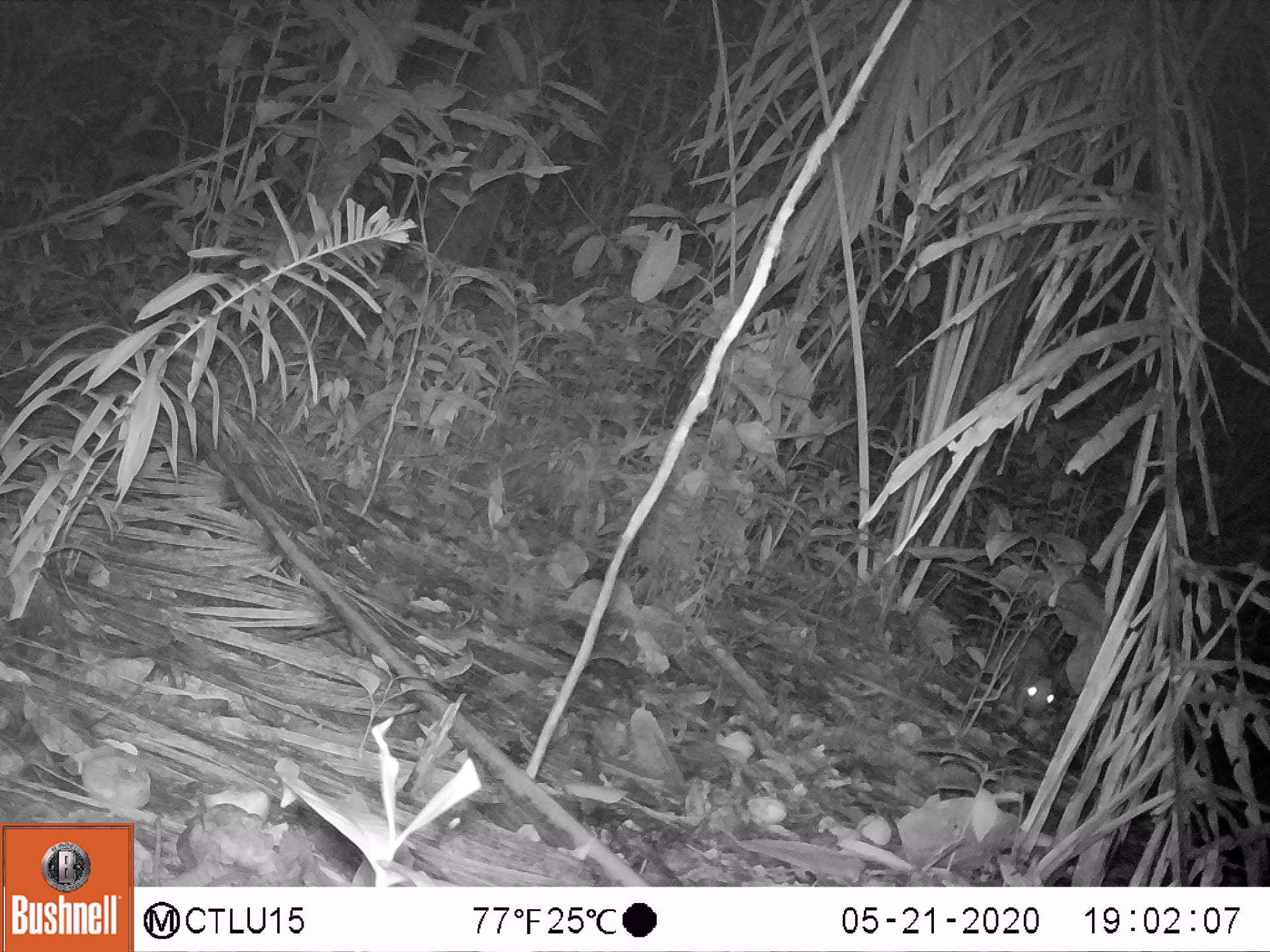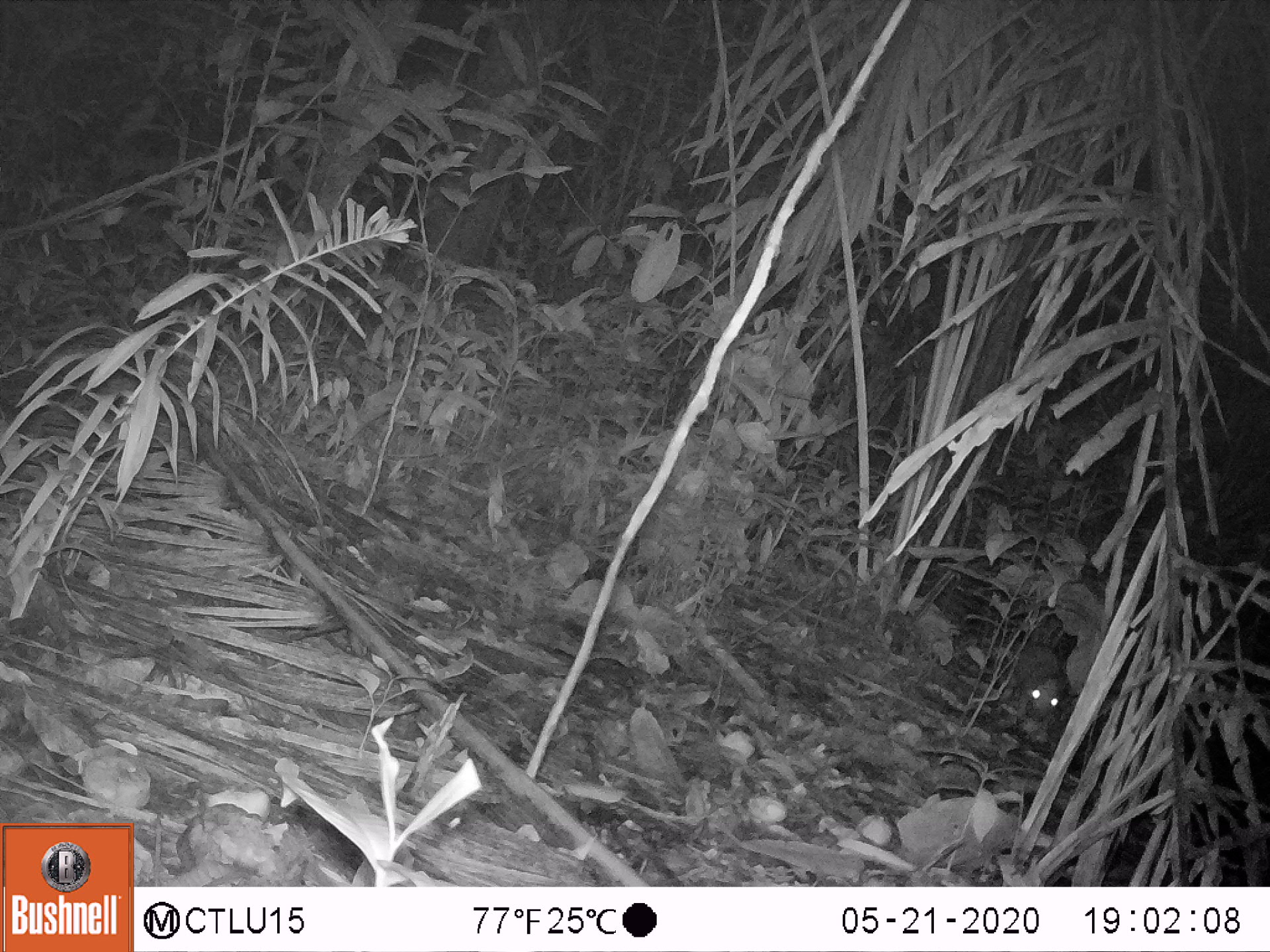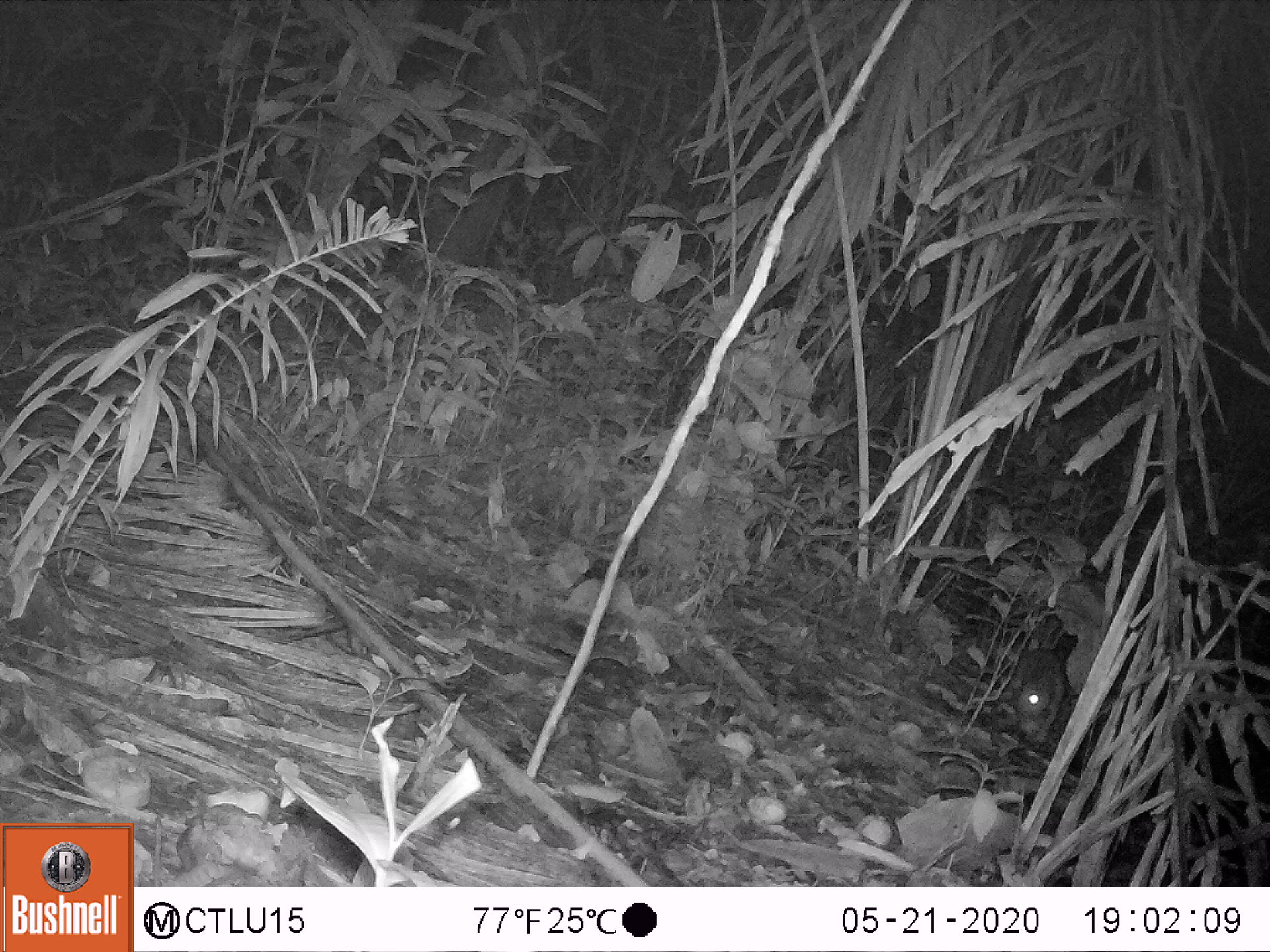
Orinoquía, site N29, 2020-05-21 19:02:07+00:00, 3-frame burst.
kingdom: Animalia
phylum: Chordata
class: Mammalia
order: Rodentia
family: Cuniculidae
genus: Cuniculus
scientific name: Cuniculus paca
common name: spotted paca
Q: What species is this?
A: Spotted paca (Cuniculus paca).